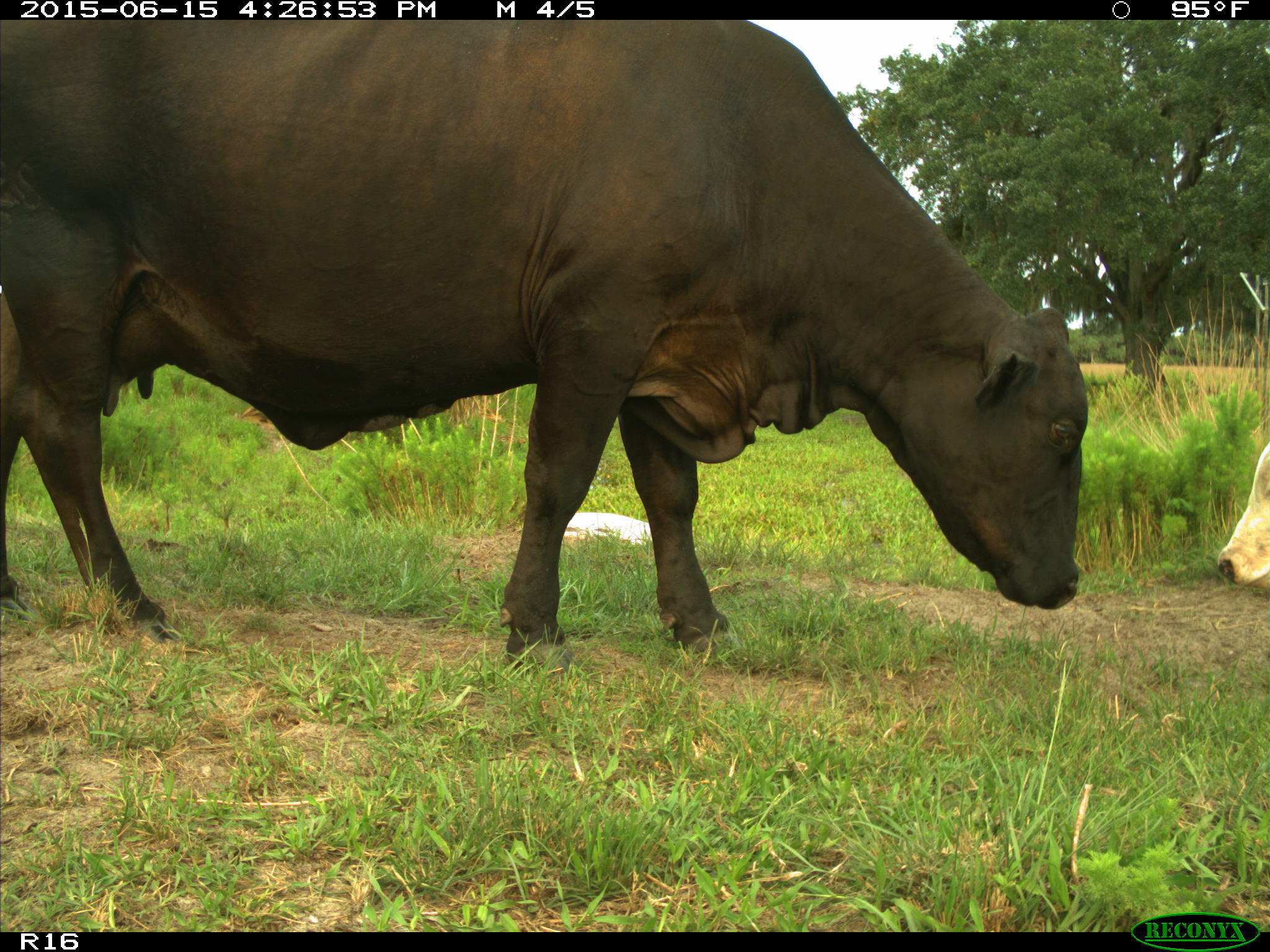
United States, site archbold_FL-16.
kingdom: Animalia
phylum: Chordata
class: Mammalia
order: Artiodactyla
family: Bovidae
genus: Bos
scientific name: Bos taurus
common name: domestic cow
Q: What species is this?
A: Bos taurus (domestic cow).